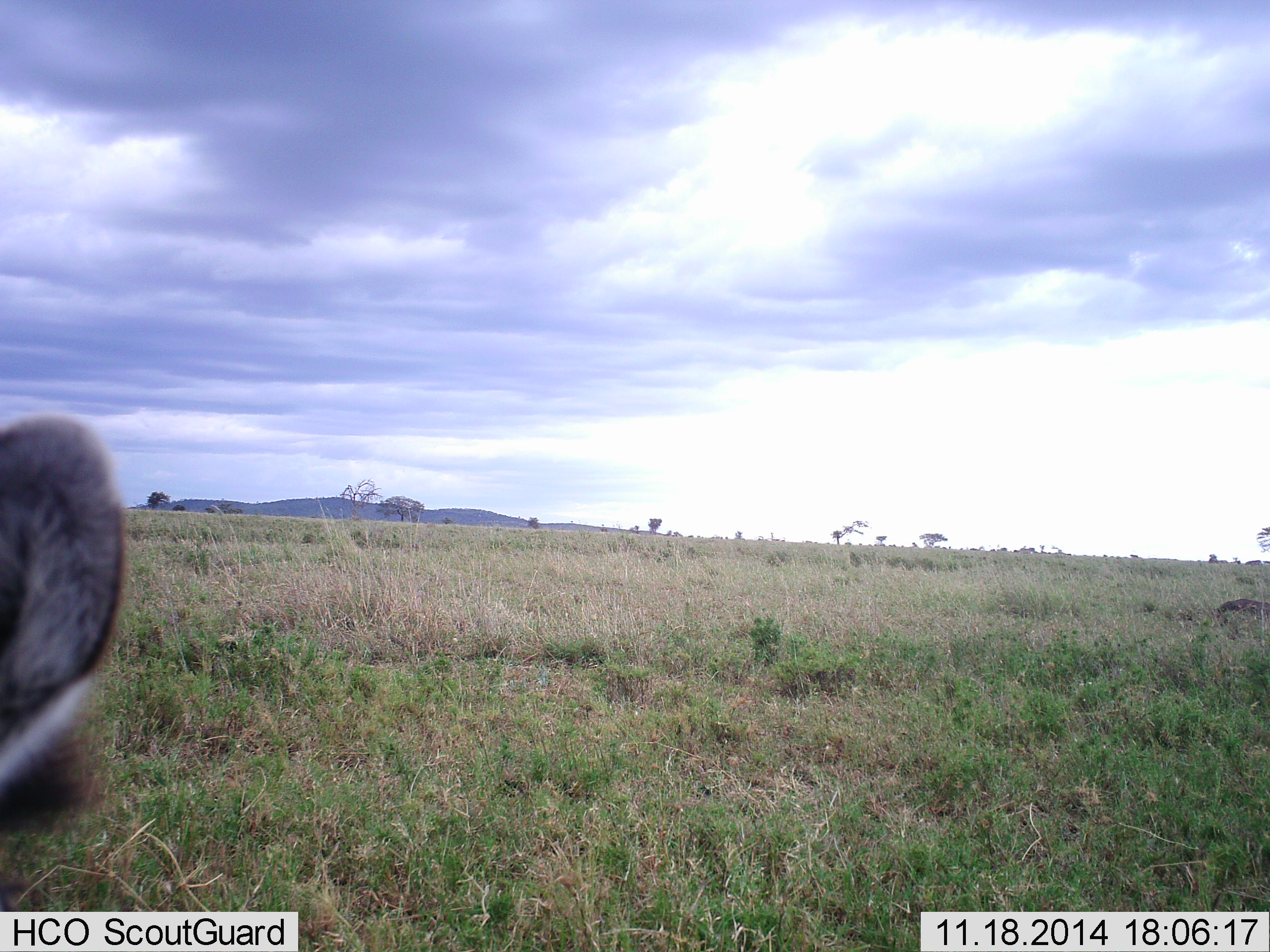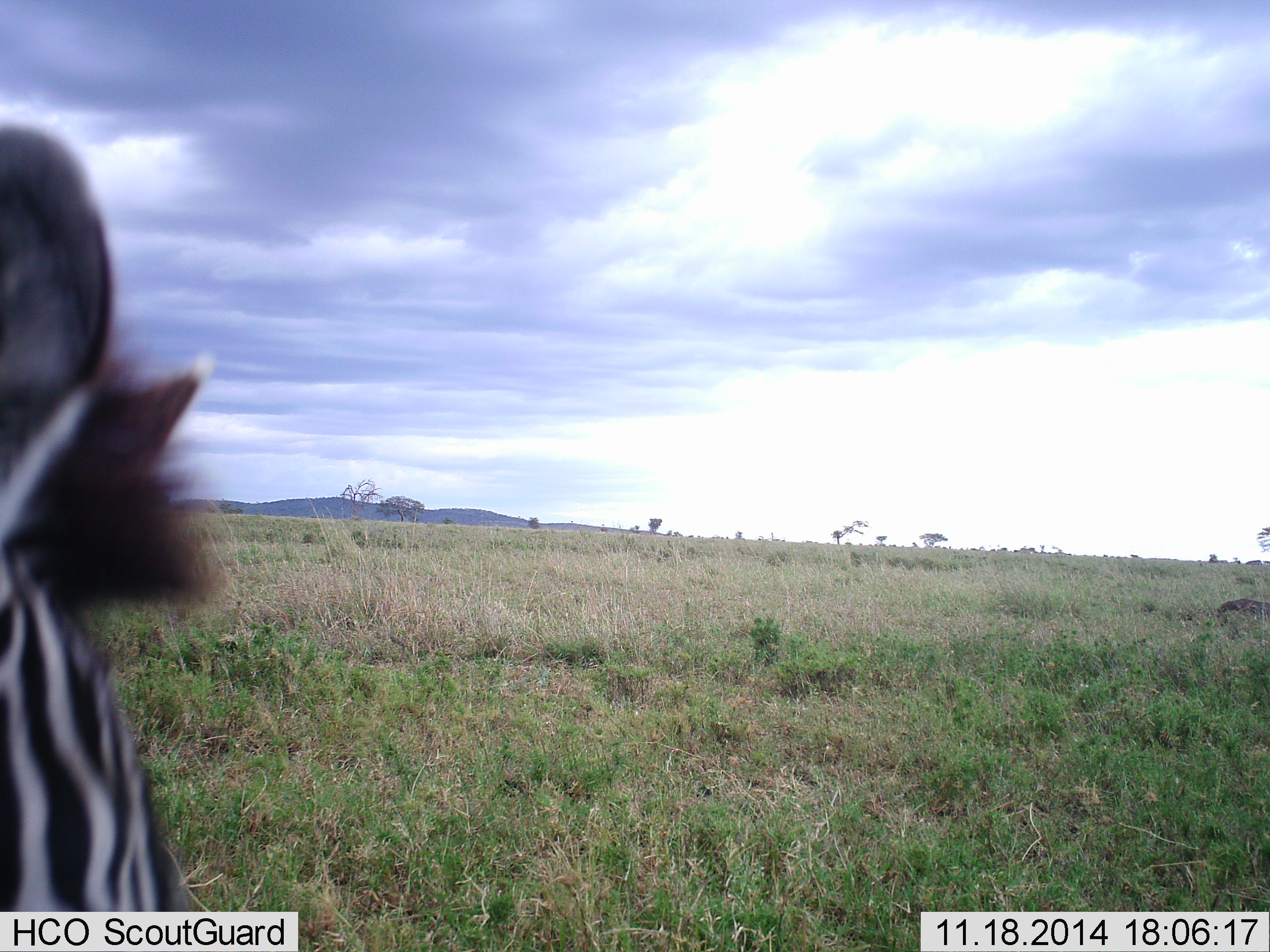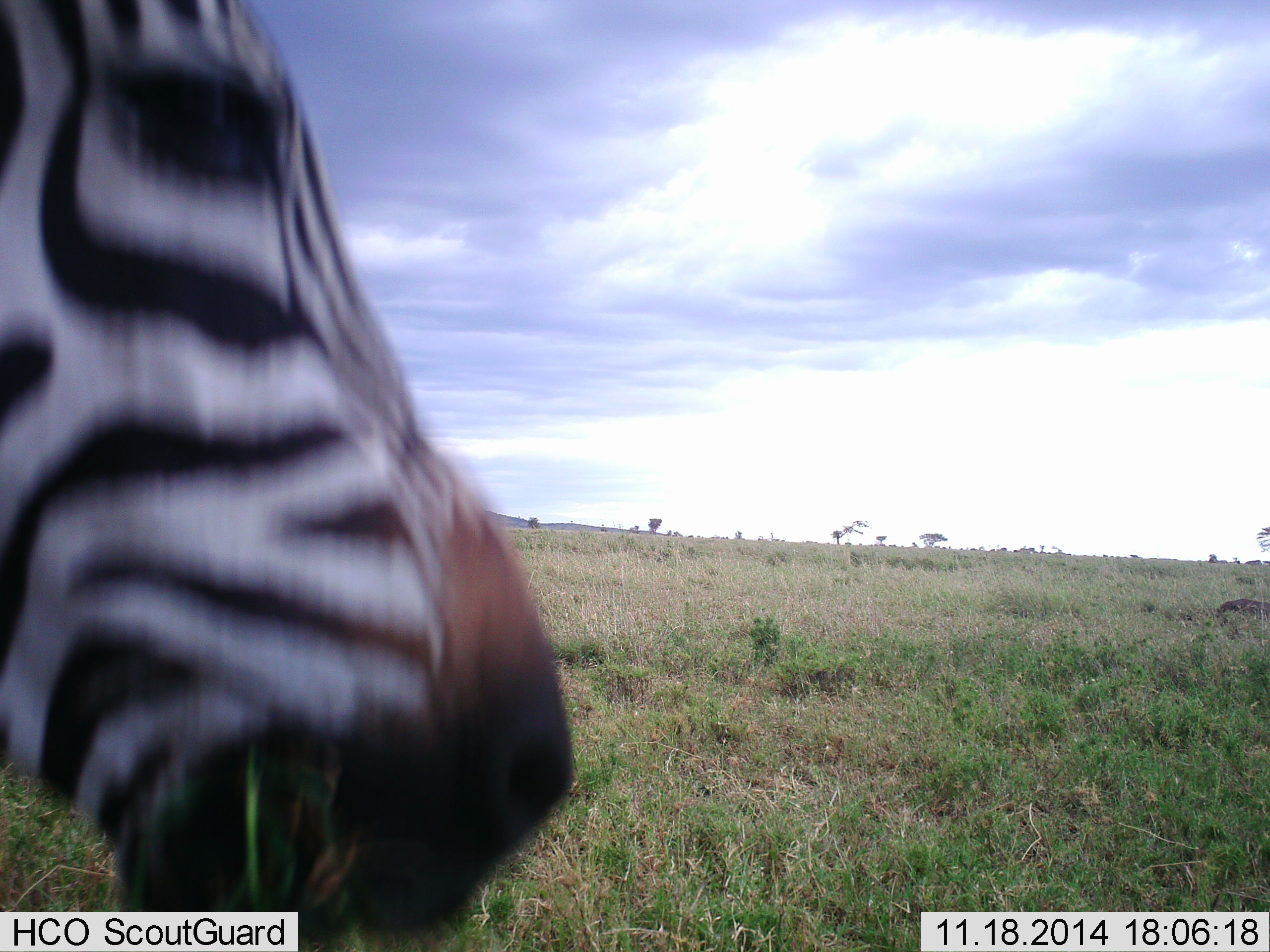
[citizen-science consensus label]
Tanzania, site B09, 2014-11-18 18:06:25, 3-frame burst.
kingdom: Animalia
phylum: Chordata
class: Mammalia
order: Perissodactyla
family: Equidae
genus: Equus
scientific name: Equus quagga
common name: plains zebra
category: zebra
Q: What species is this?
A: Zebra (plains zebra) (Equus quagga).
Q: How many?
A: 1.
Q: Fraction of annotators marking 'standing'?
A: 60%.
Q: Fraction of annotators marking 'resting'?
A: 0%.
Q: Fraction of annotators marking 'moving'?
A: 30%.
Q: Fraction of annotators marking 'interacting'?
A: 10%.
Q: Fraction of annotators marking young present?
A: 0%.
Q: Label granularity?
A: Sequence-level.